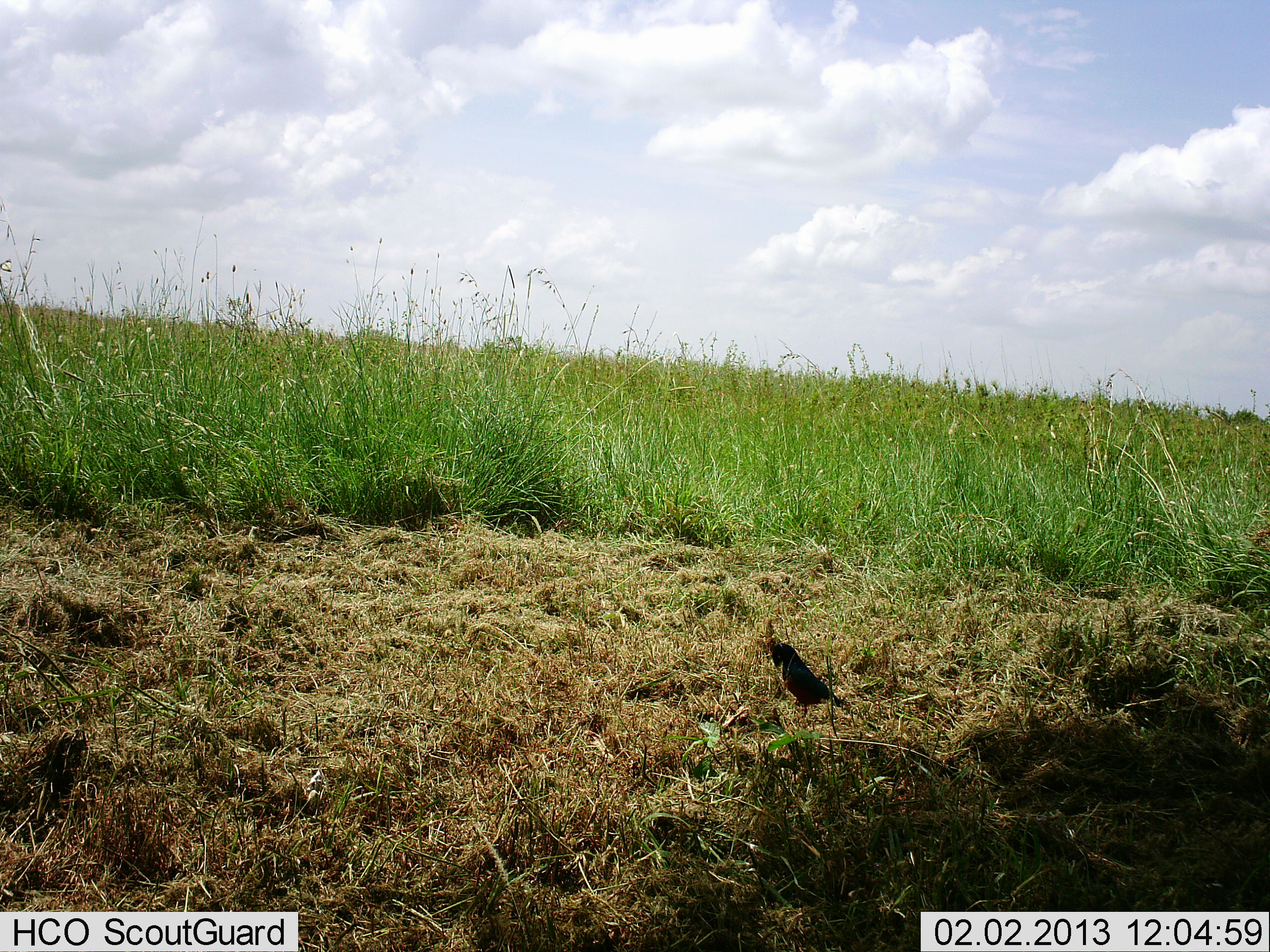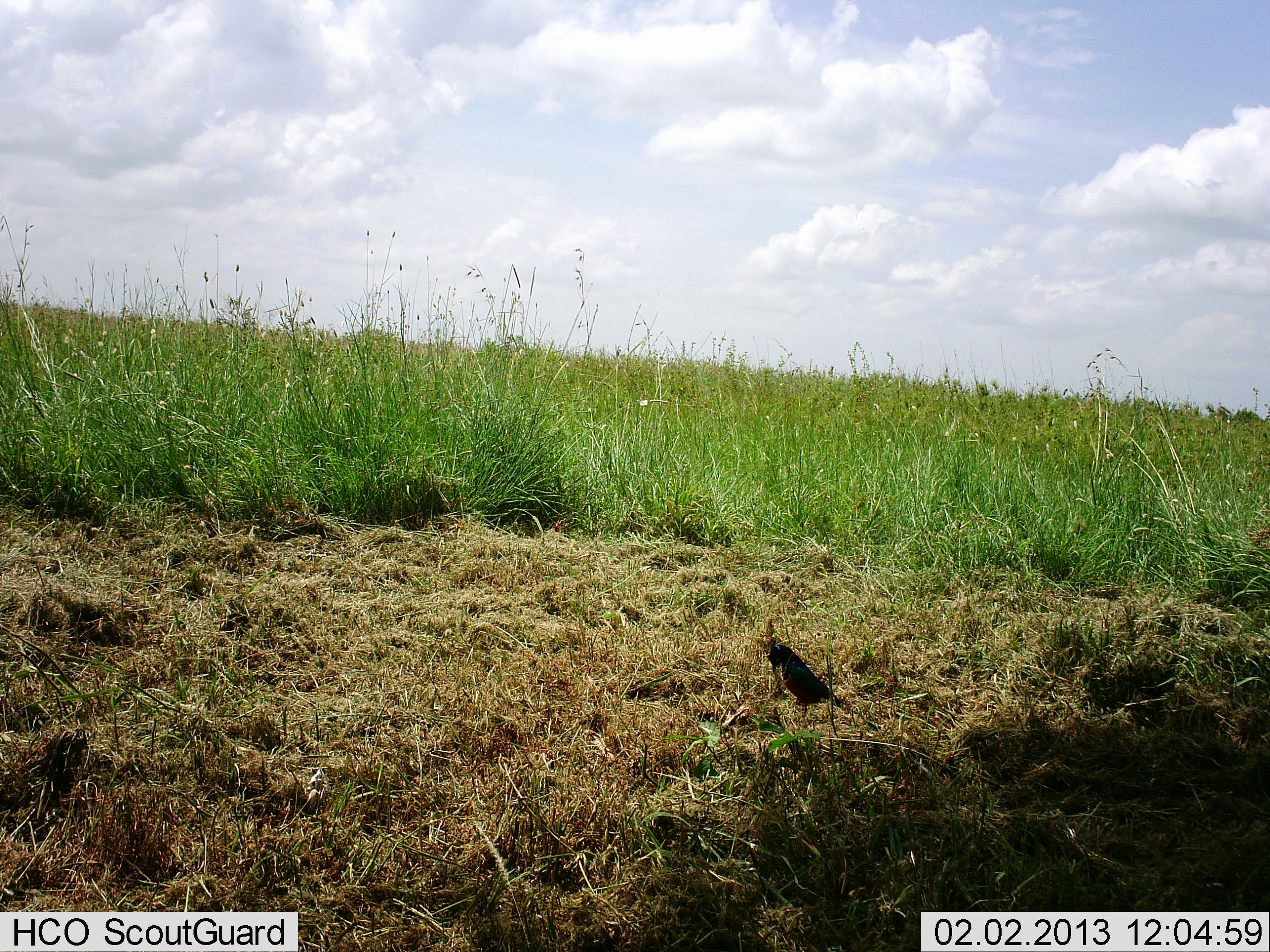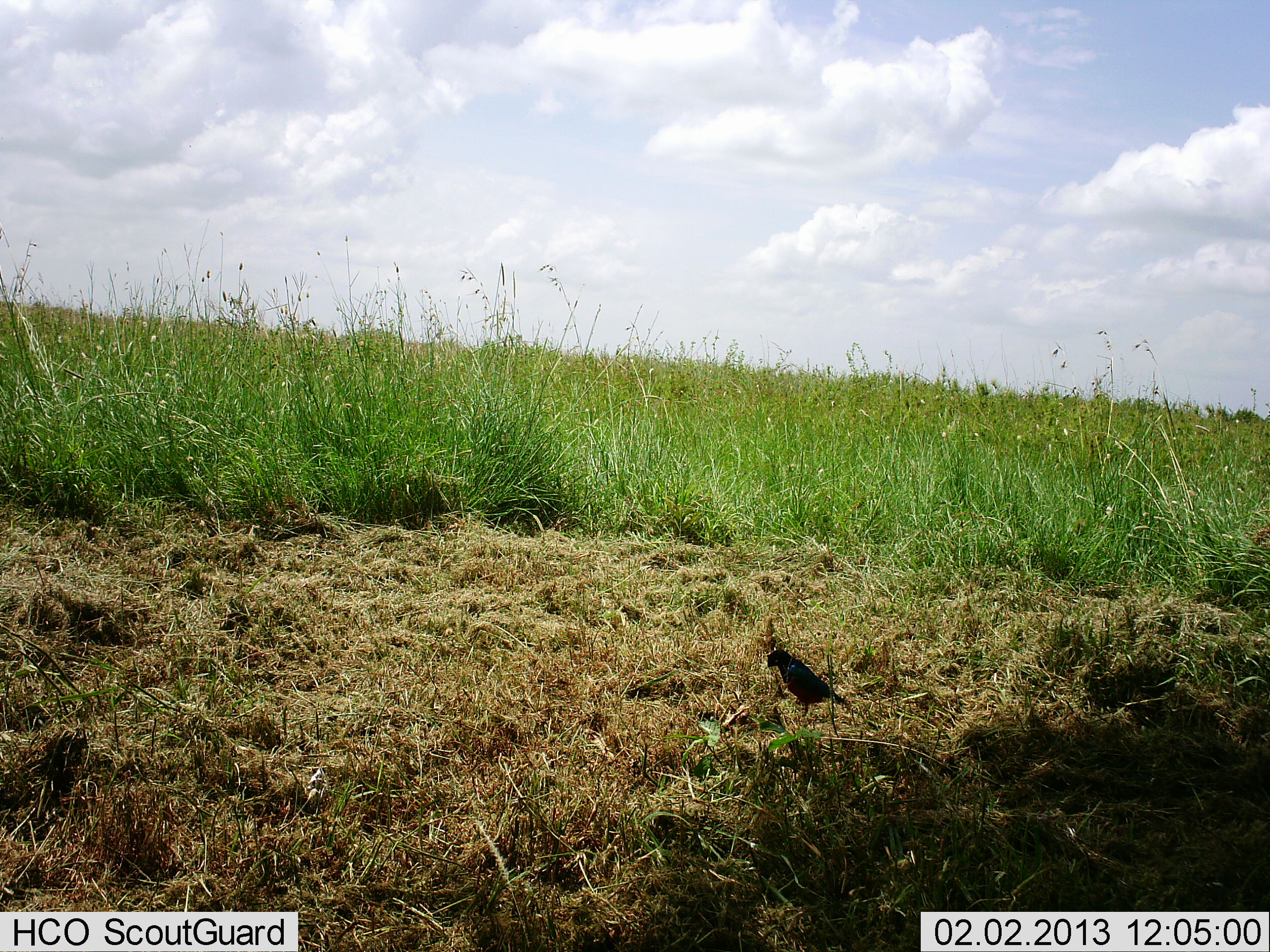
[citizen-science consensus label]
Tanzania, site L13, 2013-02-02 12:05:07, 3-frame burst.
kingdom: Animalia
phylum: Chordata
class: Aves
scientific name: Aves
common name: bird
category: otherbird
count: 1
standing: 82%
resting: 5%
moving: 5%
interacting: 5%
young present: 0%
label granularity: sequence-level